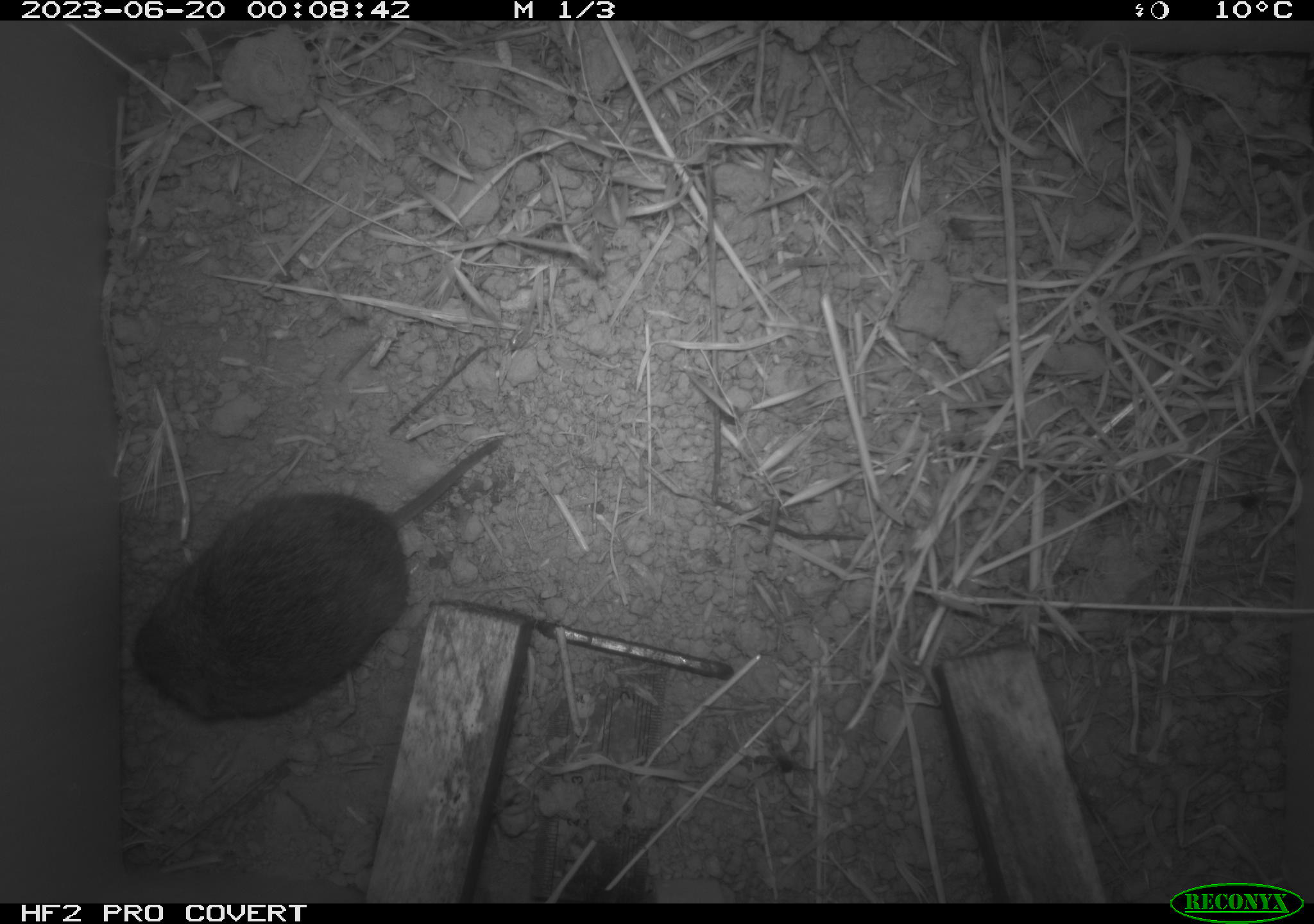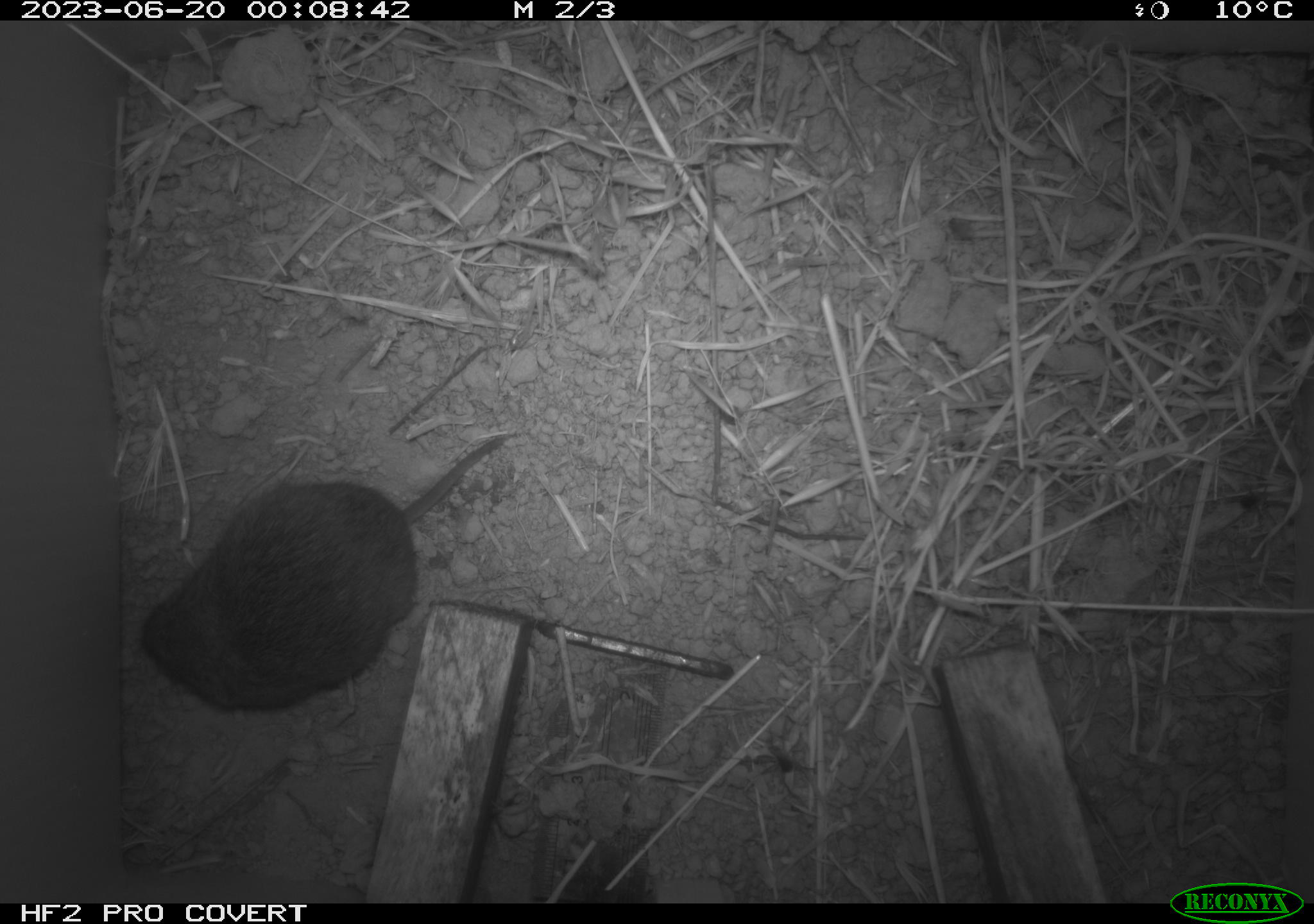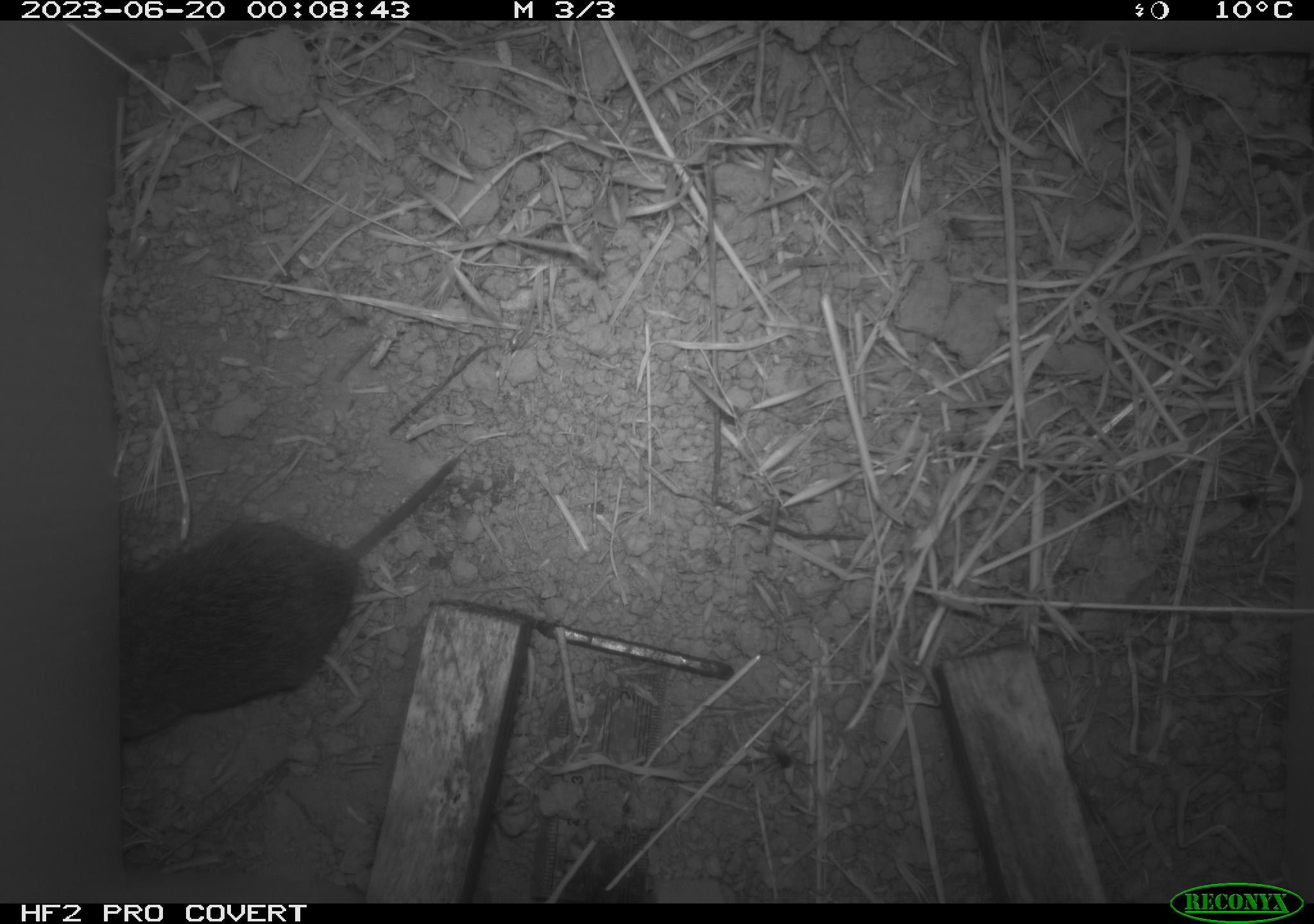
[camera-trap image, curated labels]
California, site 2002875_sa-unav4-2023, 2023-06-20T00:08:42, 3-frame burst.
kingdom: Animalia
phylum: Chordata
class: Mammalia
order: Rodentia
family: Cricetidae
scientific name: Arvicolinae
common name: voles, lemmings, and muskrats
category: arvicolinae subfamily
Arvicolinae subfamily (voles, lemmings, and muskrats) (Arvicolinae).